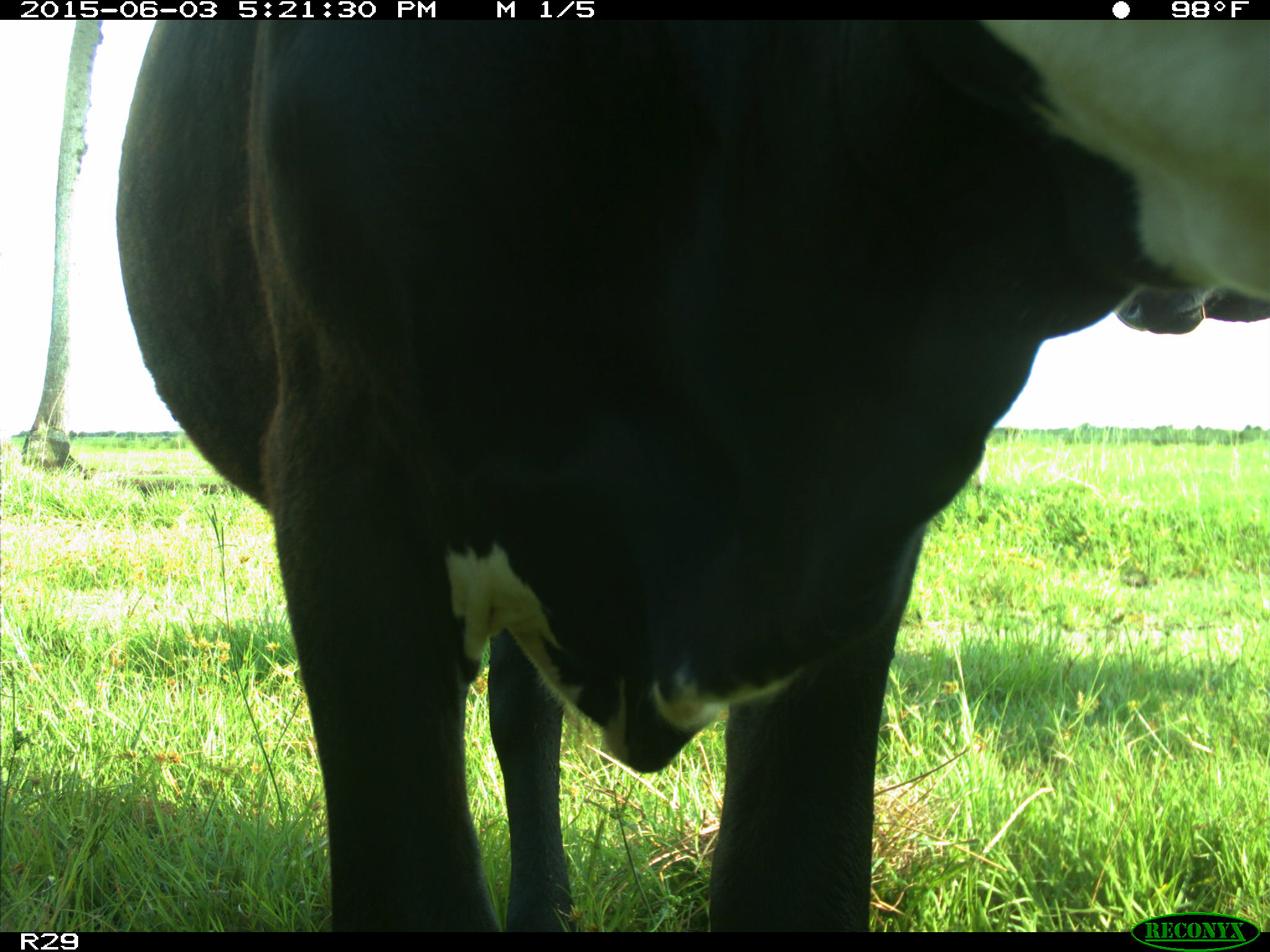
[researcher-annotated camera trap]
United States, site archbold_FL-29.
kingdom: Animalia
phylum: Chordata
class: Mammalia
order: Artiodactyla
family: Bovidae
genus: Bos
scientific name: Bos taurus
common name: domestic cow